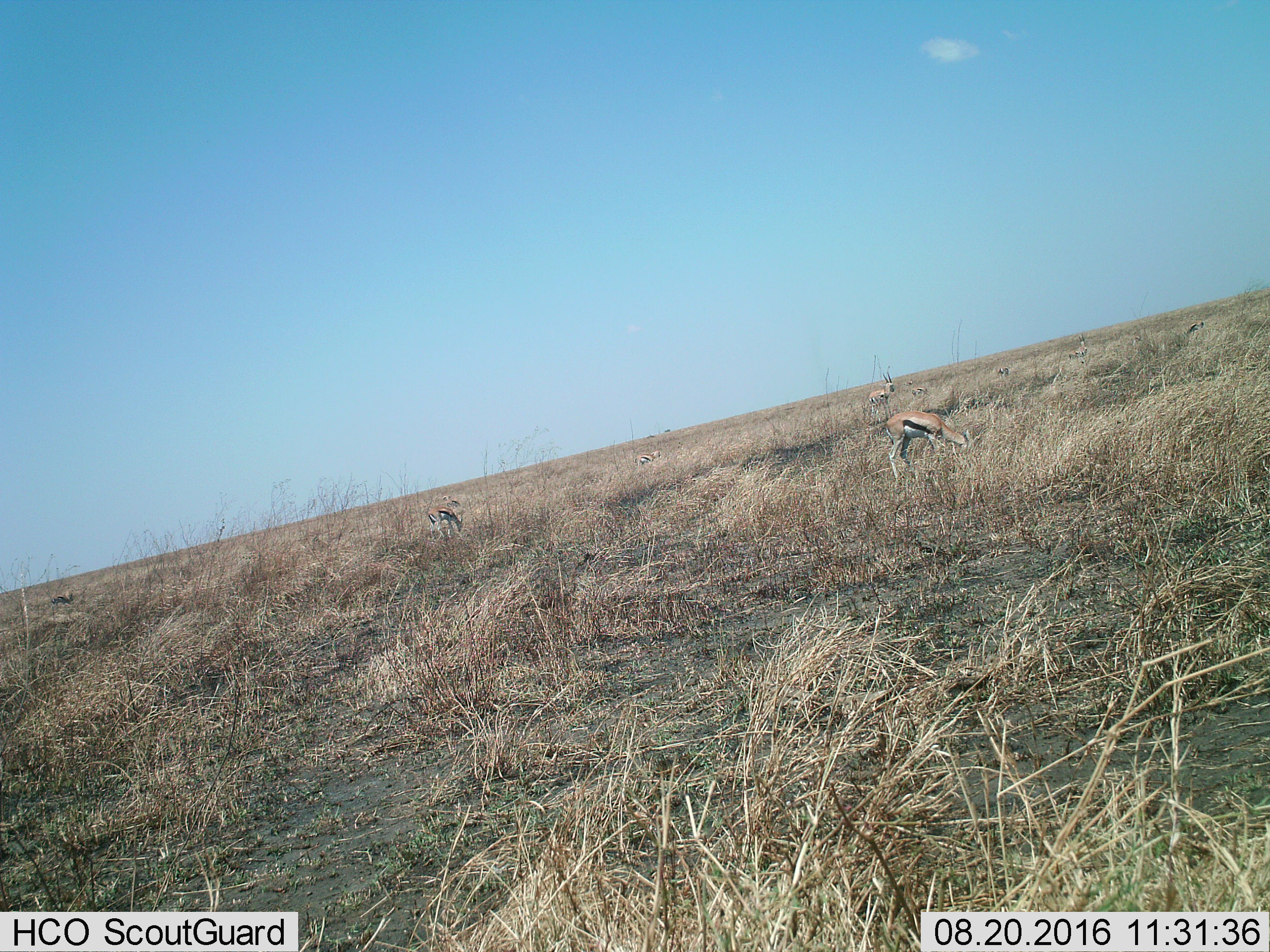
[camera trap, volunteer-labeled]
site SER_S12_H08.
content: unidentified animal